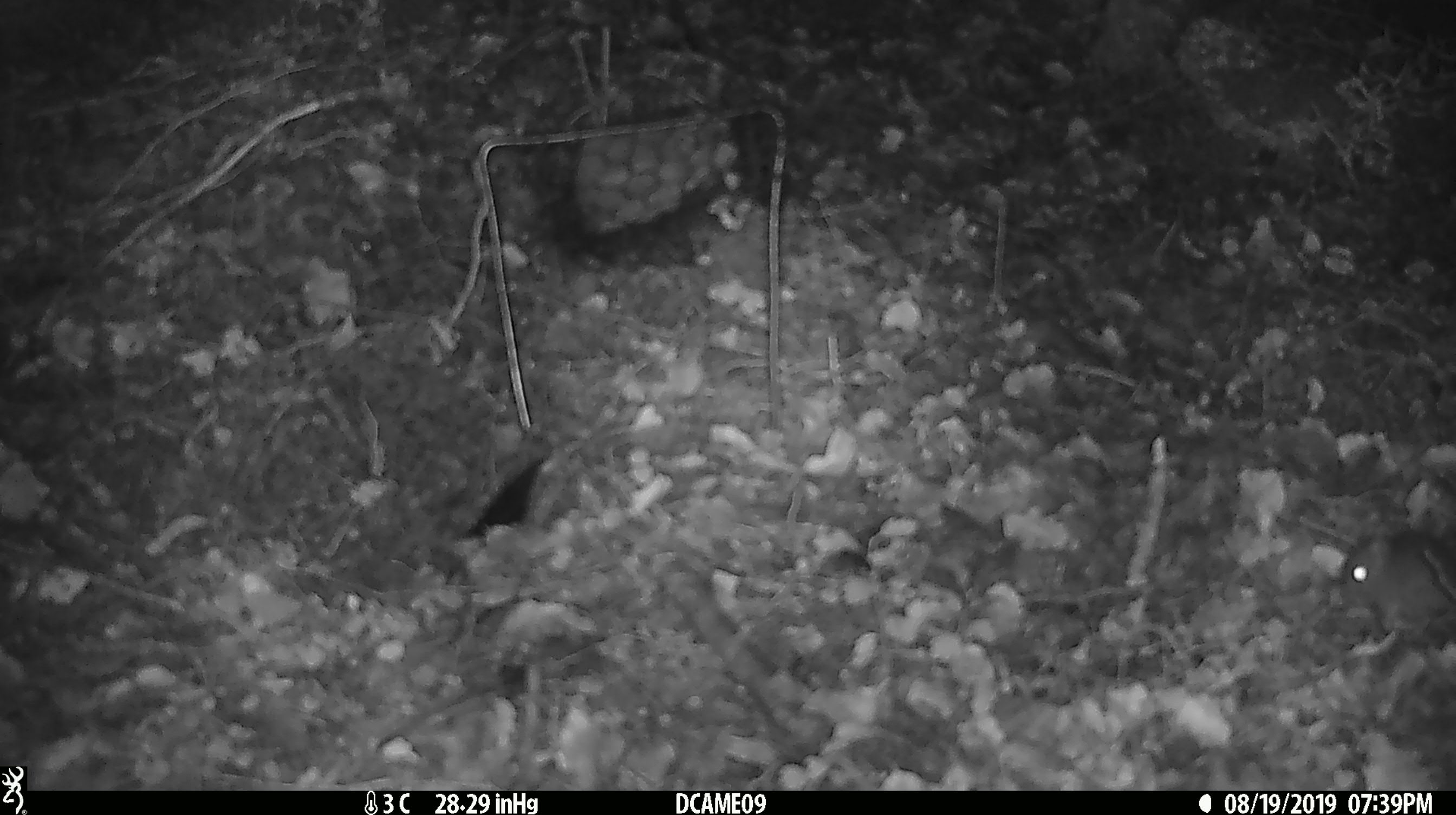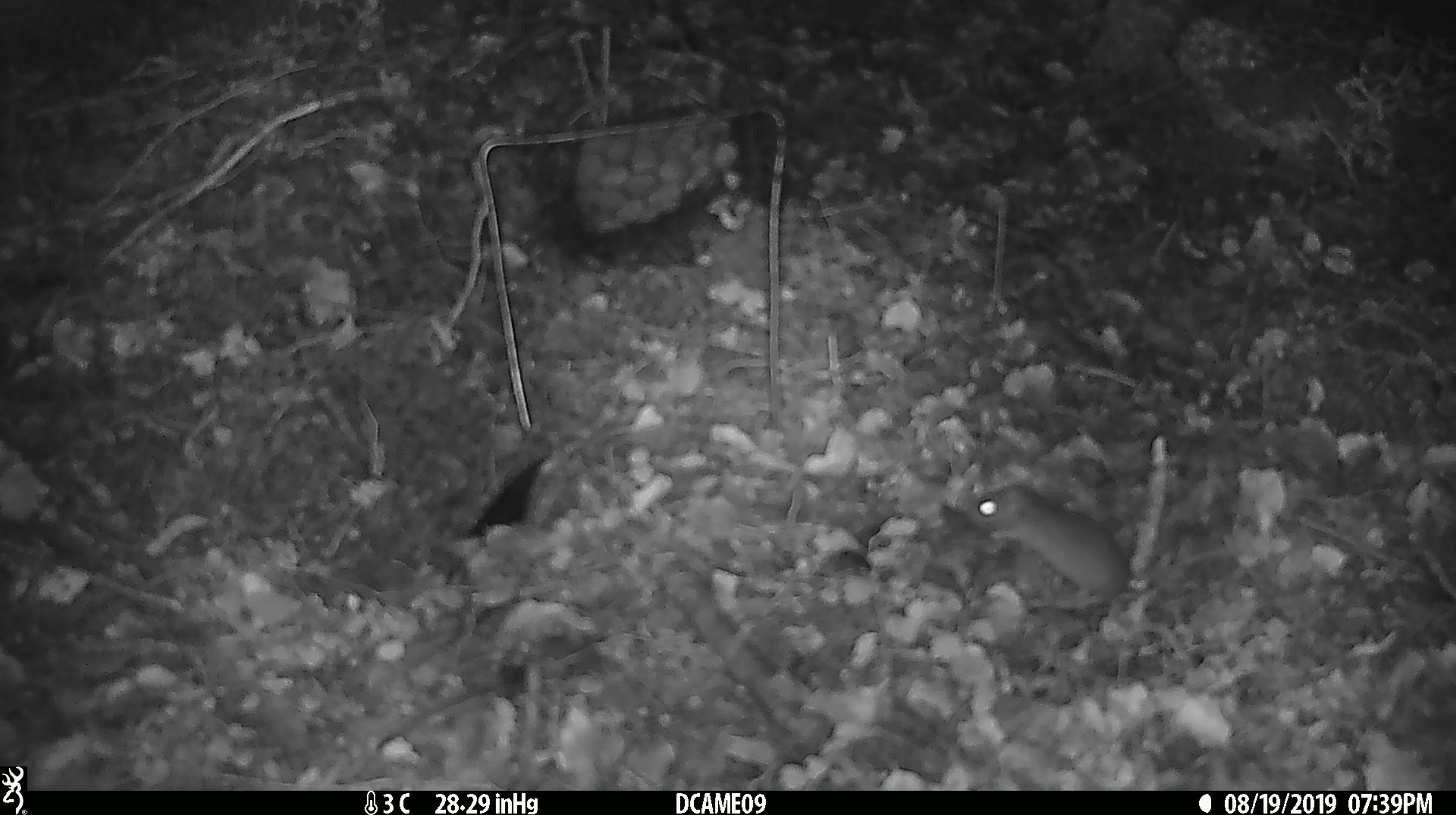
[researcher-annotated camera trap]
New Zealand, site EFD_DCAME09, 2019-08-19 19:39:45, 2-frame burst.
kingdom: Animalia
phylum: Chordata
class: Mammalia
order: Rodentia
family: Muridae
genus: Mus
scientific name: Mus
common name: mouse